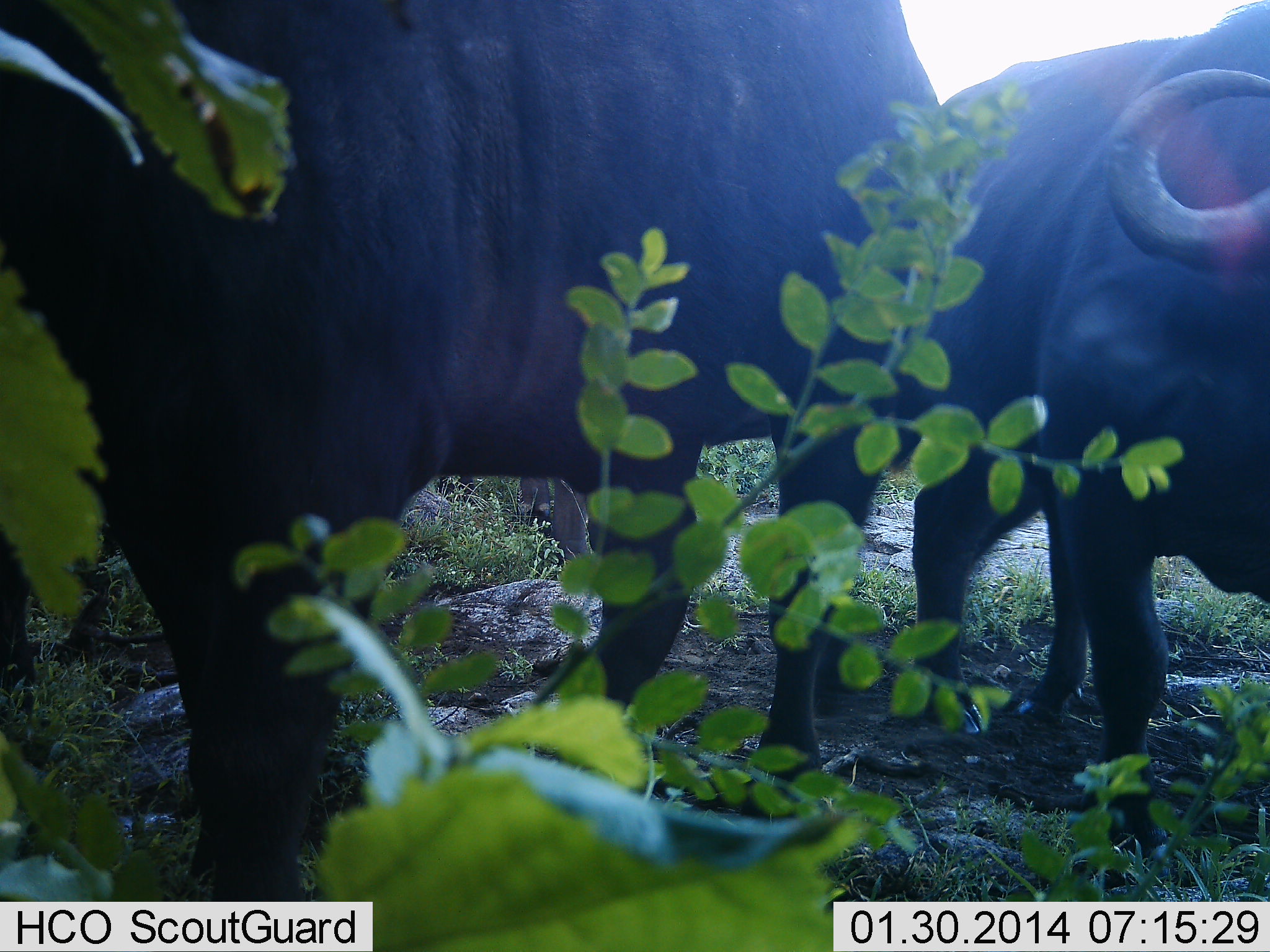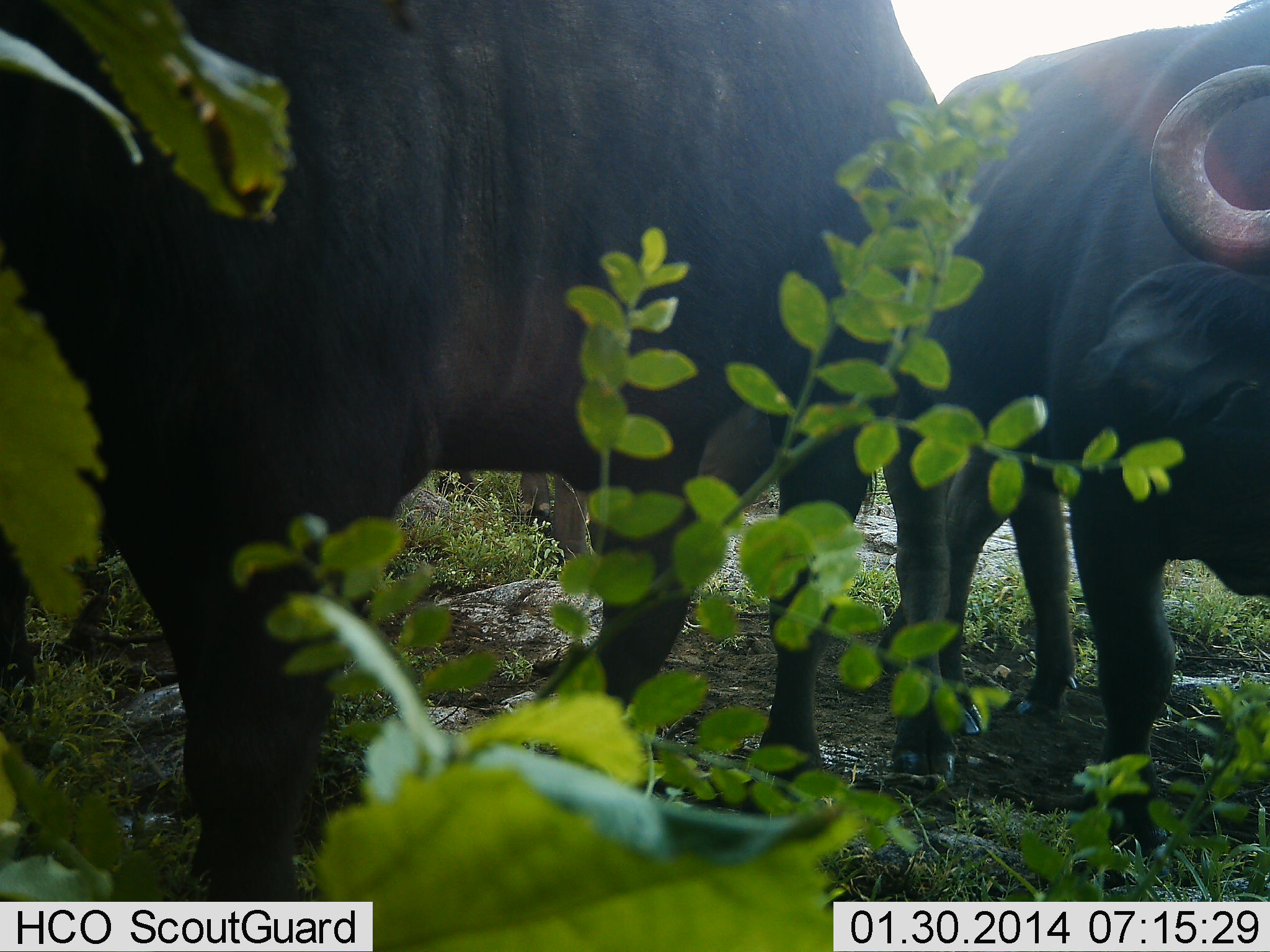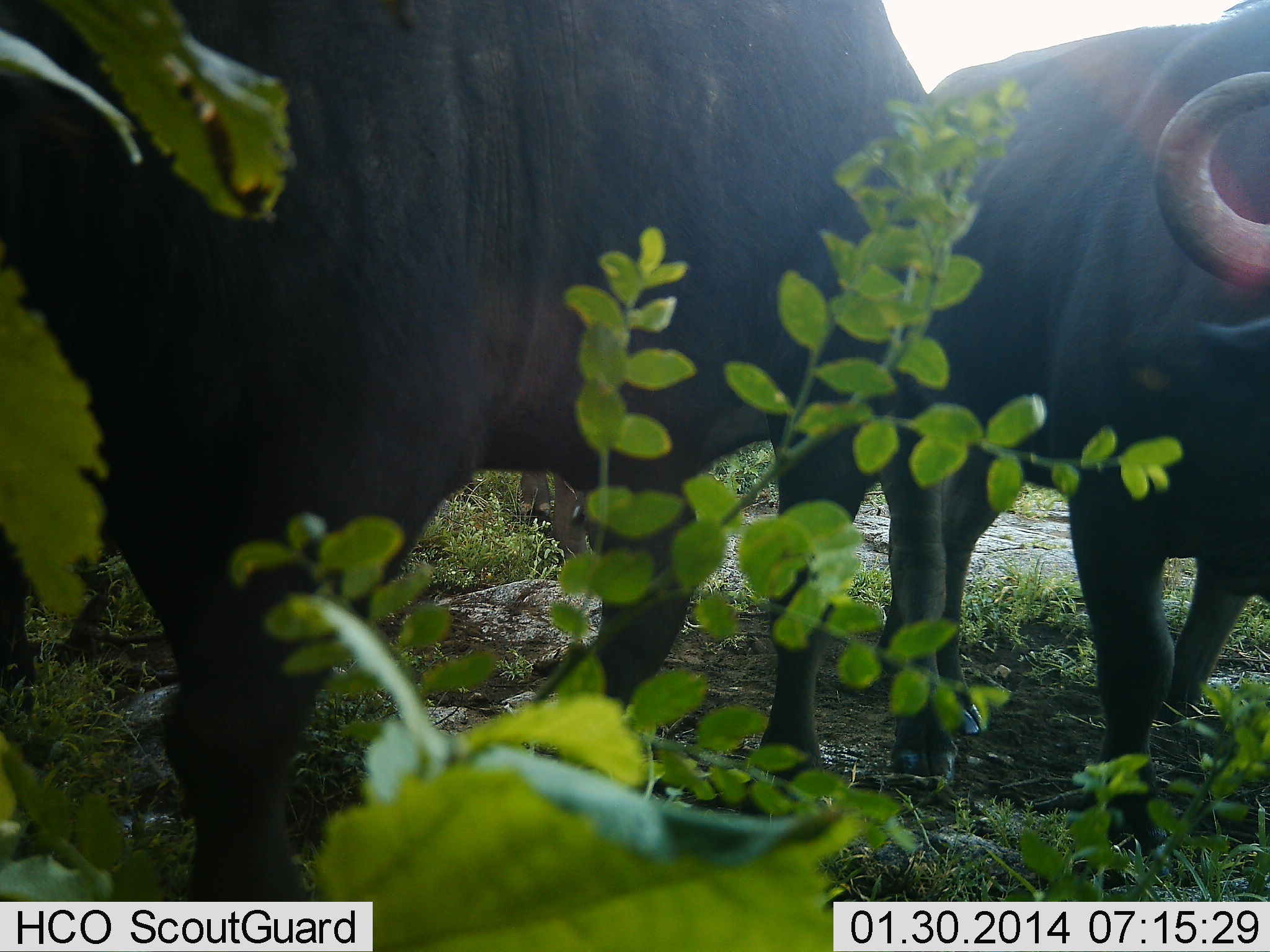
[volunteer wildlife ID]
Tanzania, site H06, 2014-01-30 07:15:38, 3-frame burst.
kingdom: Animalia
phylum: Chordata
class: Mammalia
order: Artiodactyla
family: Bovidae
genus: Syncerus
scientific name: Syncerus caffer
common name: cape buffalo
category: buffalo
Buffalo (cape buffalo) (Syncerus caffer), count 2. Behavior (volunteer vote fractions): standing 100%, resting 0%, moving 10%, interacting 0%. Young present (vote fraction): 0%. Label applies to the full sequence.